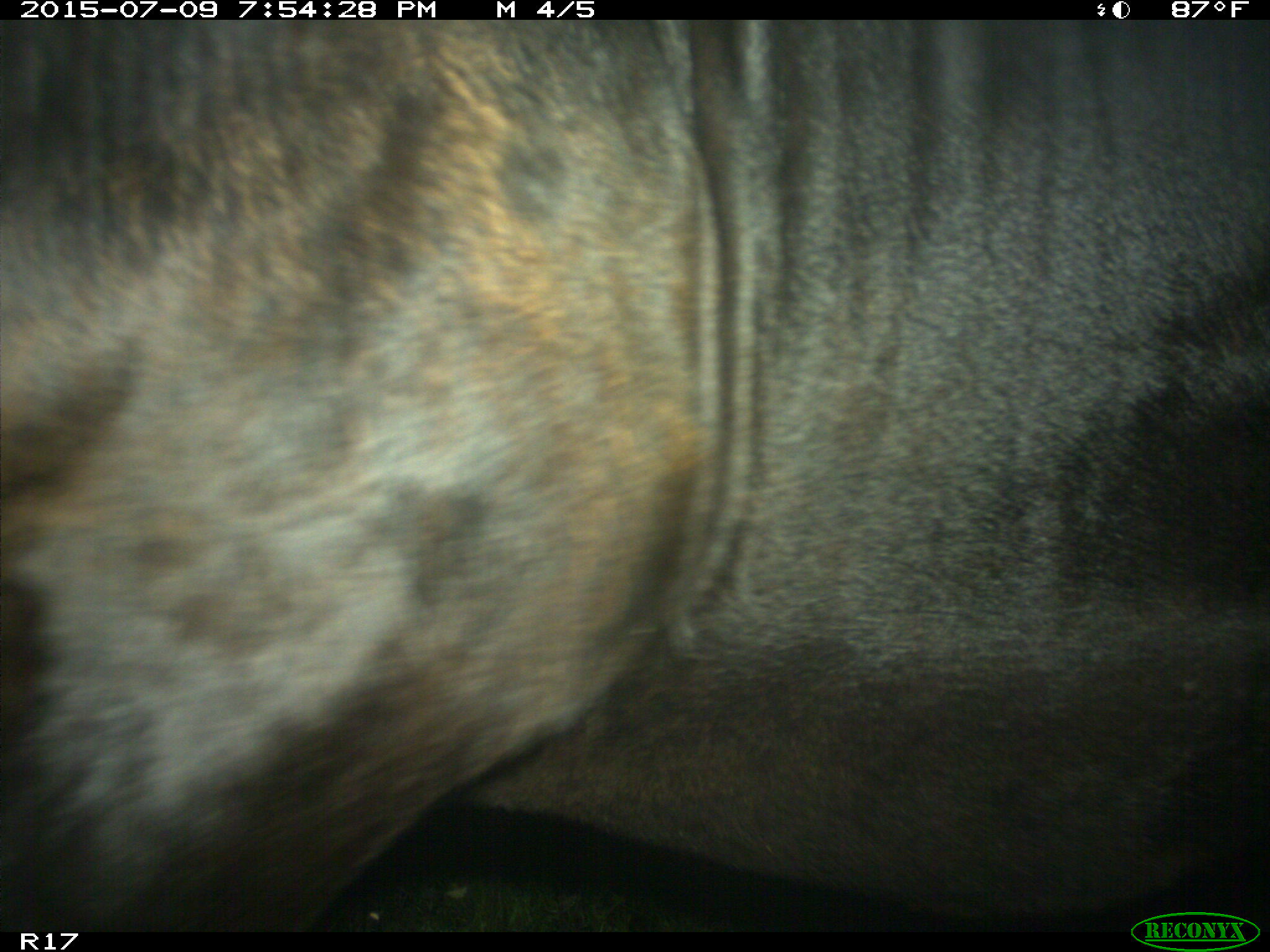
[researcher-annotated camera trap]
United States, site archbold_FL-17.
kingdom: Animalia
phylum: Chordata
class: Mammalia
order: Artiodactyla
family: Bovidae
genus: Bos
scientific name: Bos taurus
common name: domestic cow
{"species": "Bos taurus (domestic cow)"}